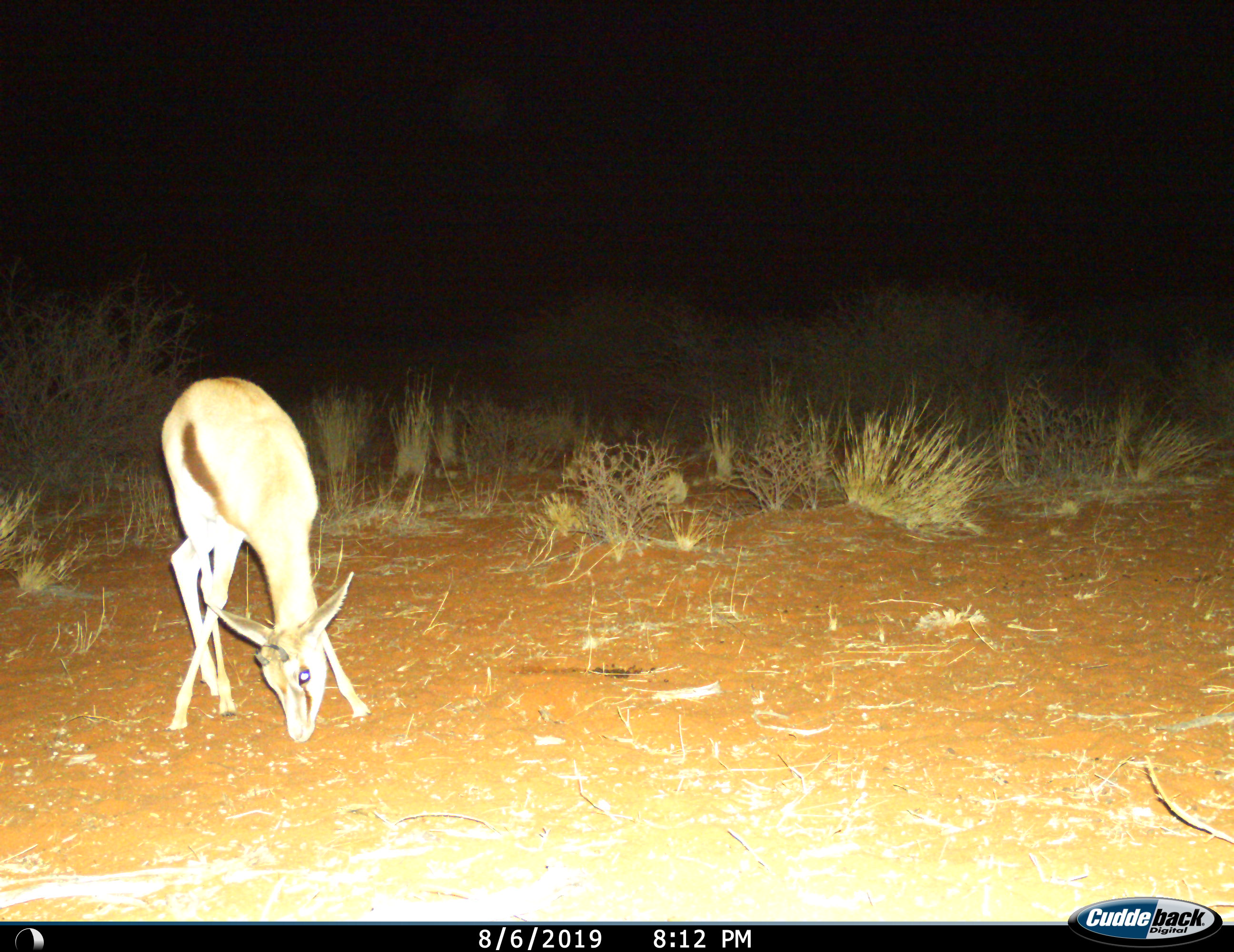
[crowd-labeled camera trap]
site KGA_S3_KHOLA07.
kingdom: Animalia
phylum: Chordata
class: Mammalia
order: Artiodactyla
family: Bovidae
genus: Antidorcas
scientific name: Antidorcas marsupialis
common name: springbok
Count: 1.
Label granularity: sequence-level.